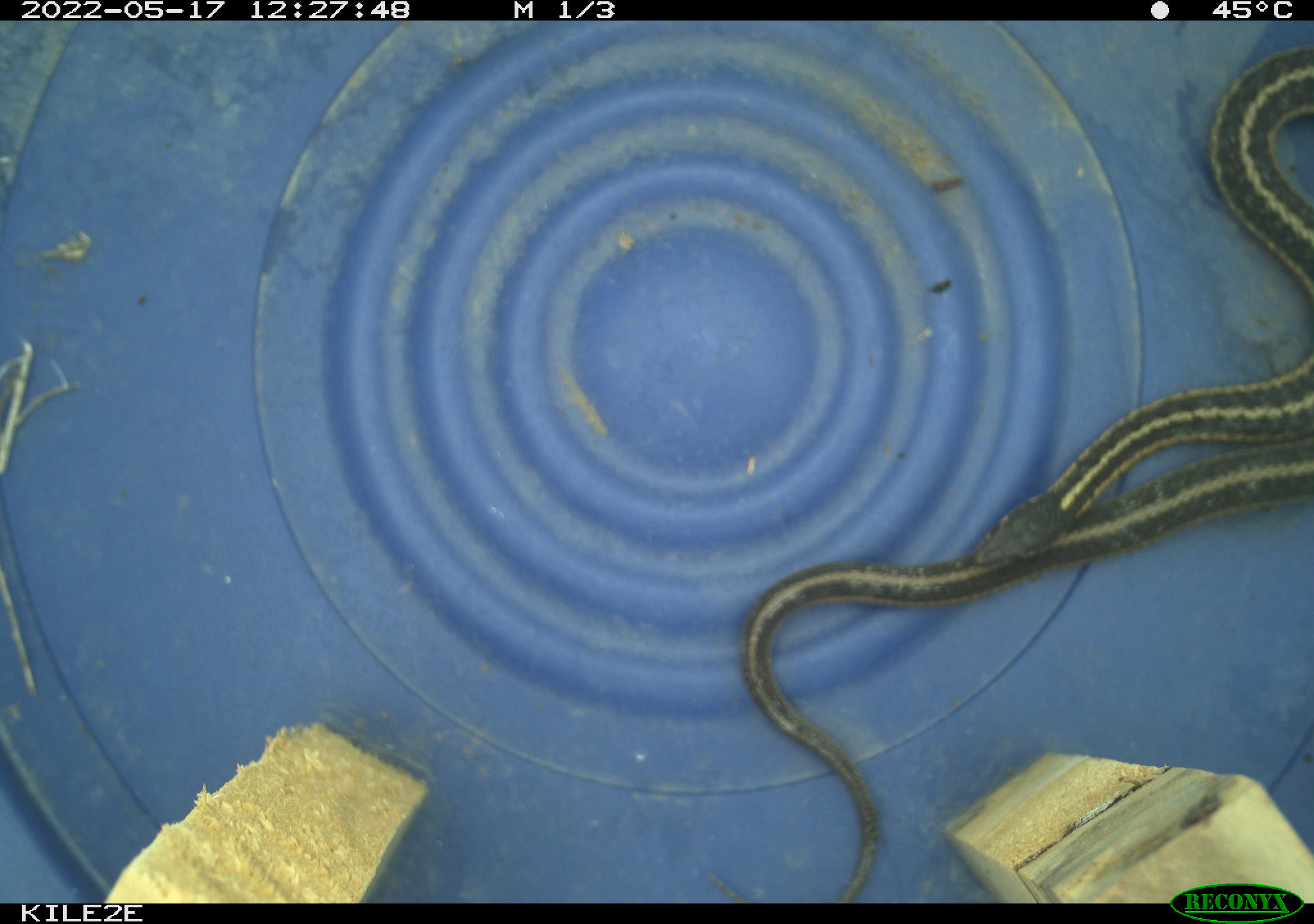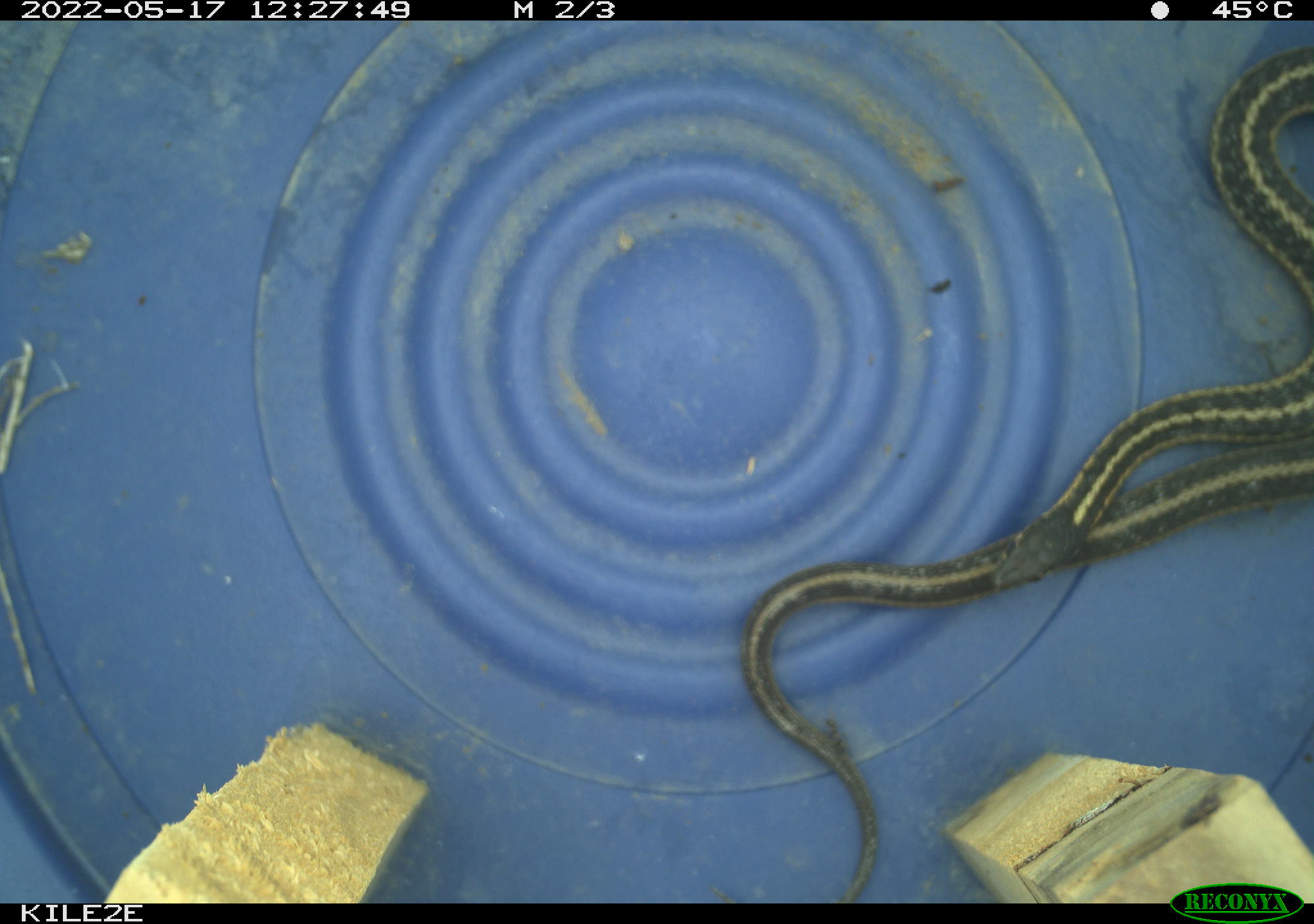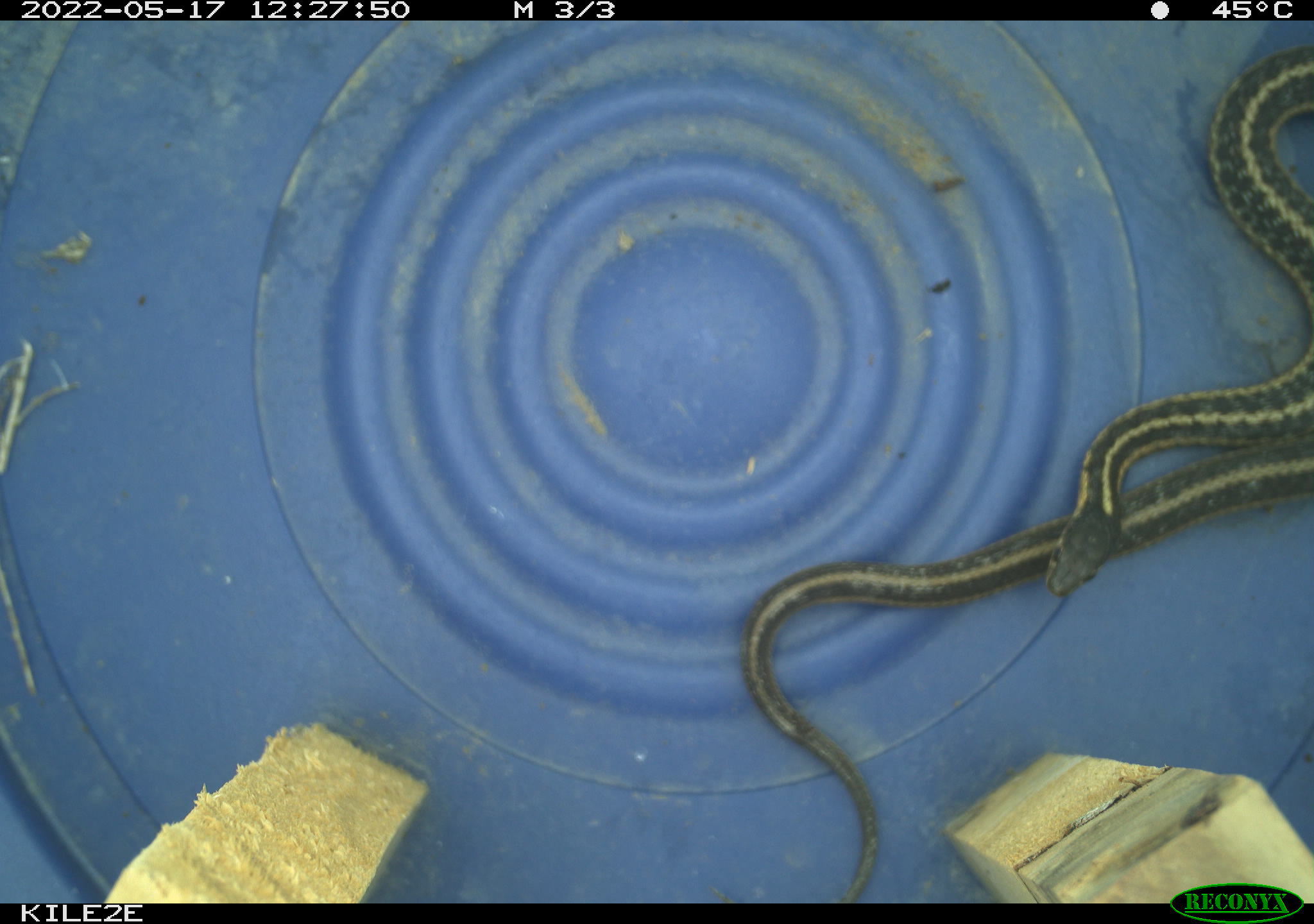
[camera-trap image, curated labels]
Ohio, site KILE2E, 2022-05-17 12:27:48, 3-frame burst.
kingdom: Animalia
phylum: Chordata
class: Reptilia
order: Squamata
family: Colubridae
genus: Thamnophis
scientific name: Thamnophis sirtalis sirtalis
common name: eastern gartersnake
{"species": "eastern gartersnake (Thamnophis sirtalis sirtalis)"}